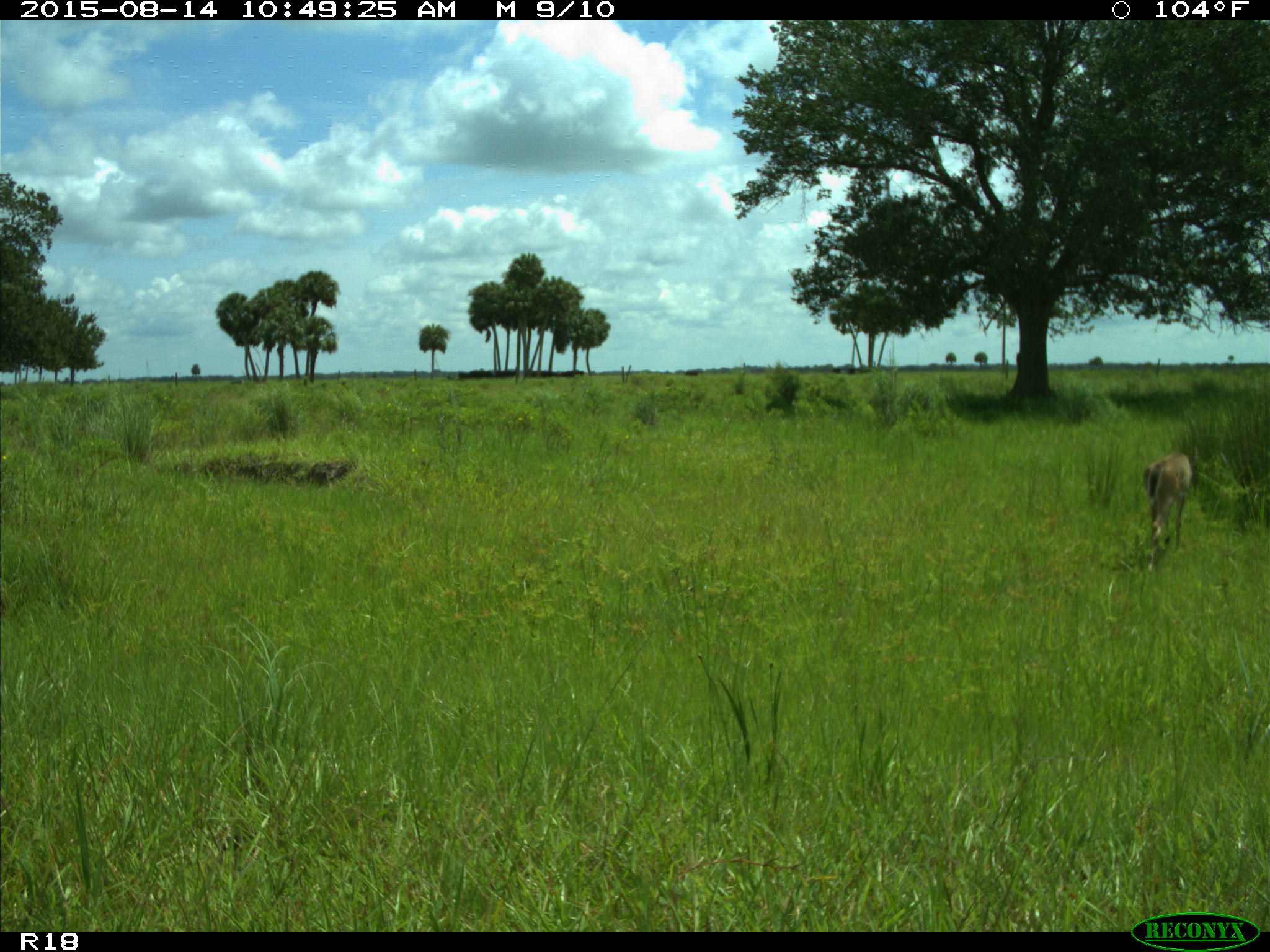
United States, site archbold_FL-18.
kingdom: Animalia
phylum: Chordata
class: Mammalia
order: Artiodactyla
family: Cervidae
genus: Odocoileus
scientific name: Odocoileus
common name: deer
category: unidentified deer